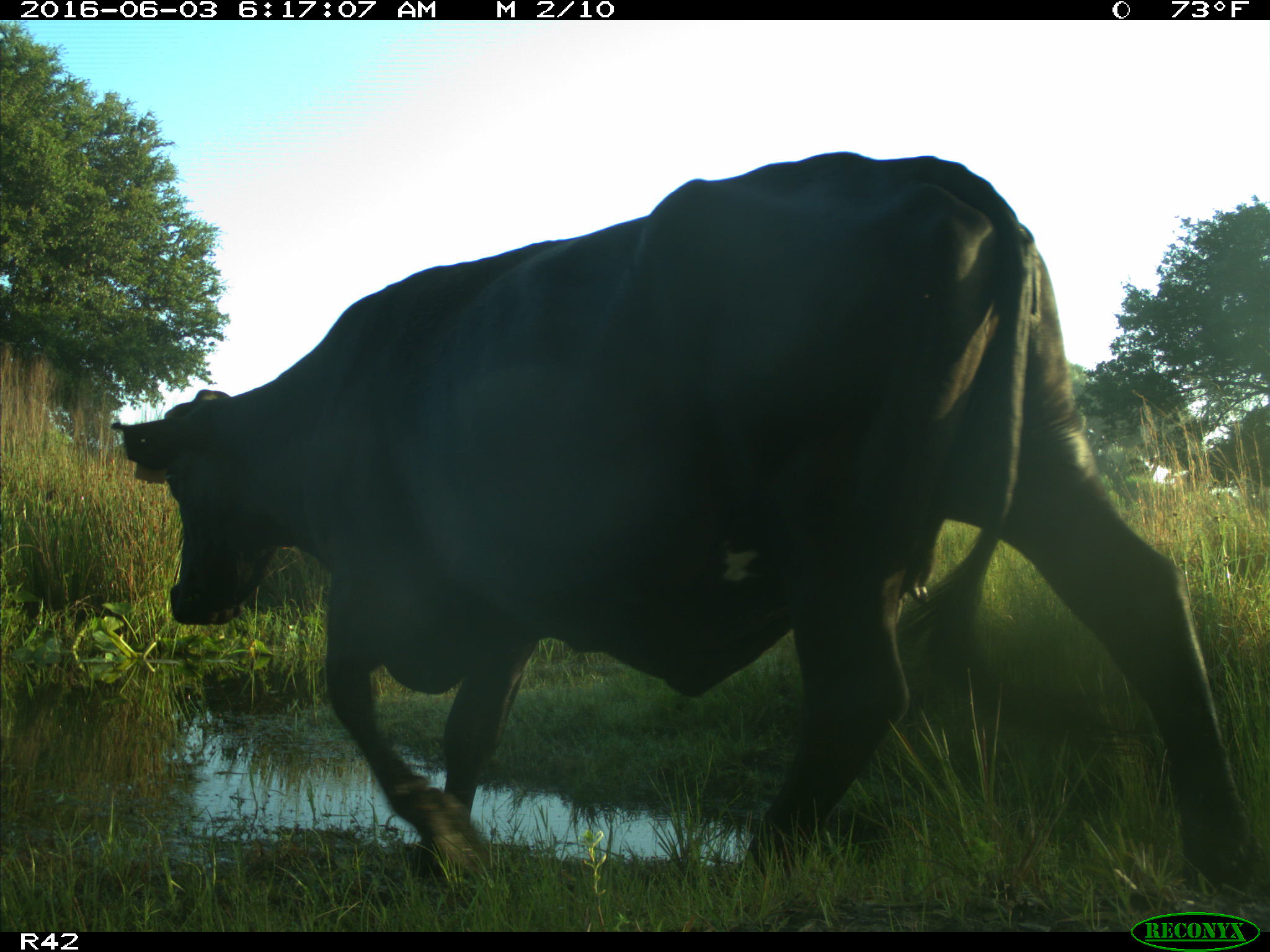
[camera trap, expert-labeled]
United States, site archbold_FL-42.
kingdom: Animalia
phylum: Chordata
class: Mammalia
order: Artiodactyla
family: Bovidae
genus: Bos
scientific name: Bos taurus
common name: domestic cow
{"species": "Bos taurus (domestic cow)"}